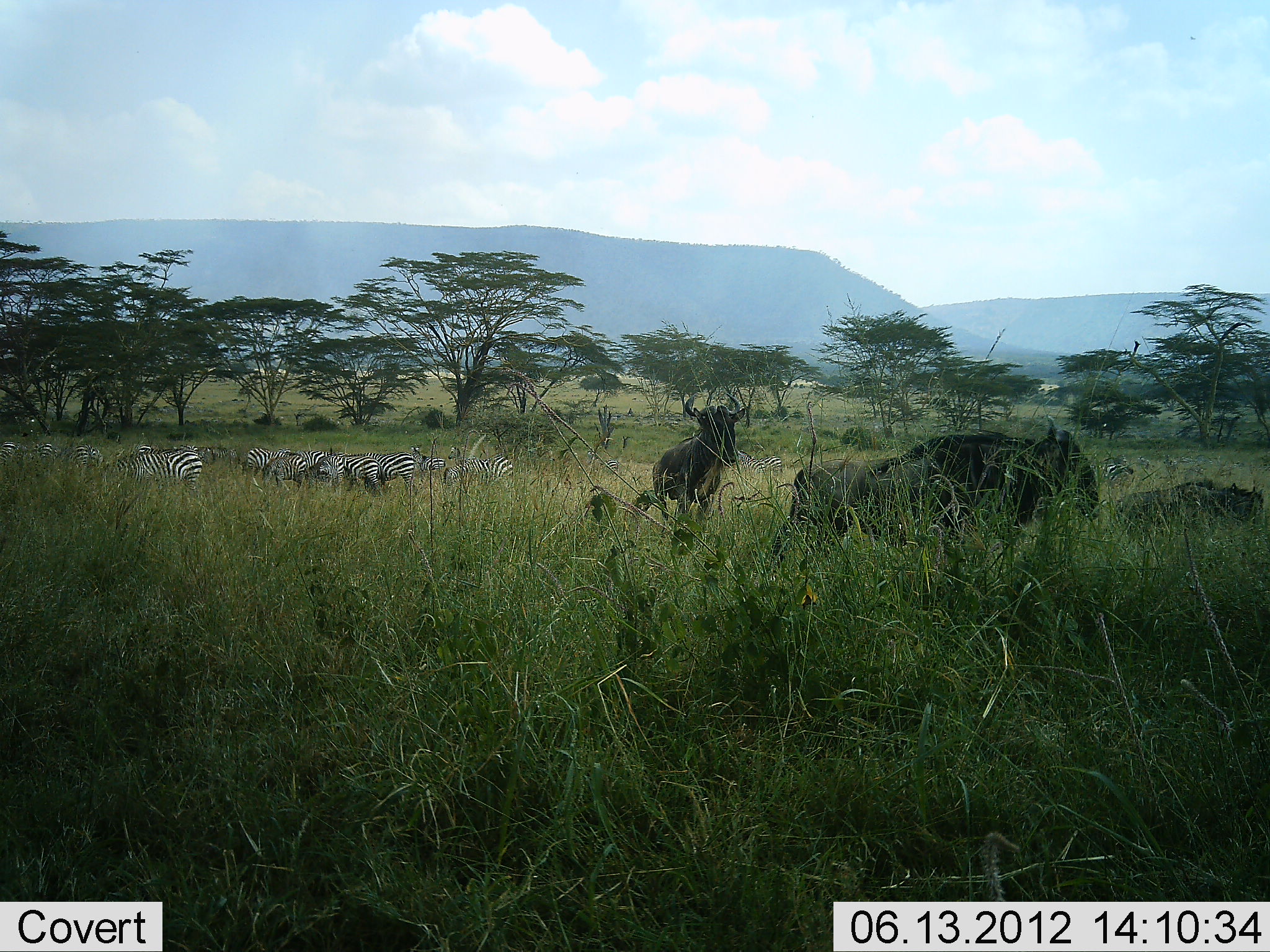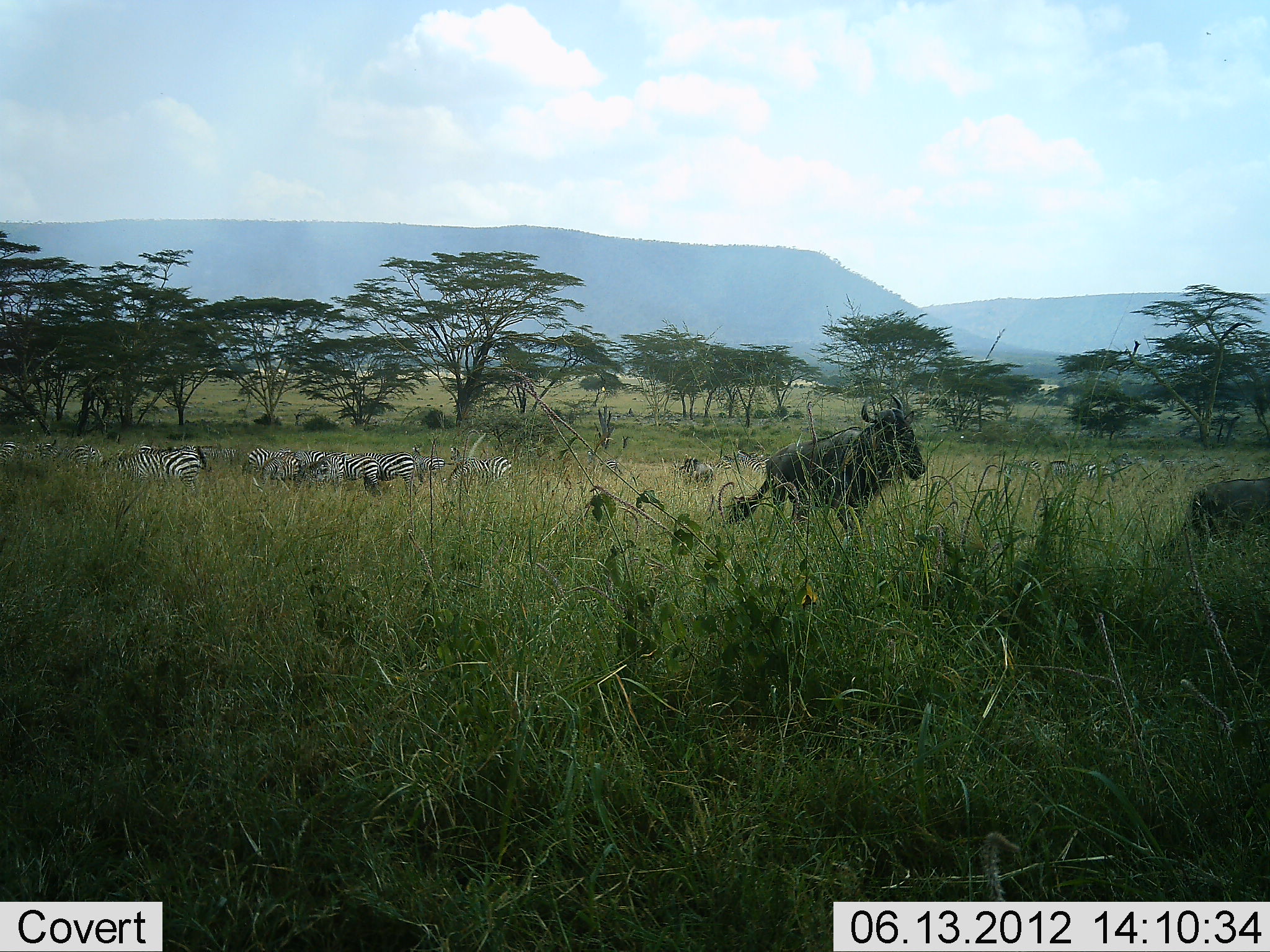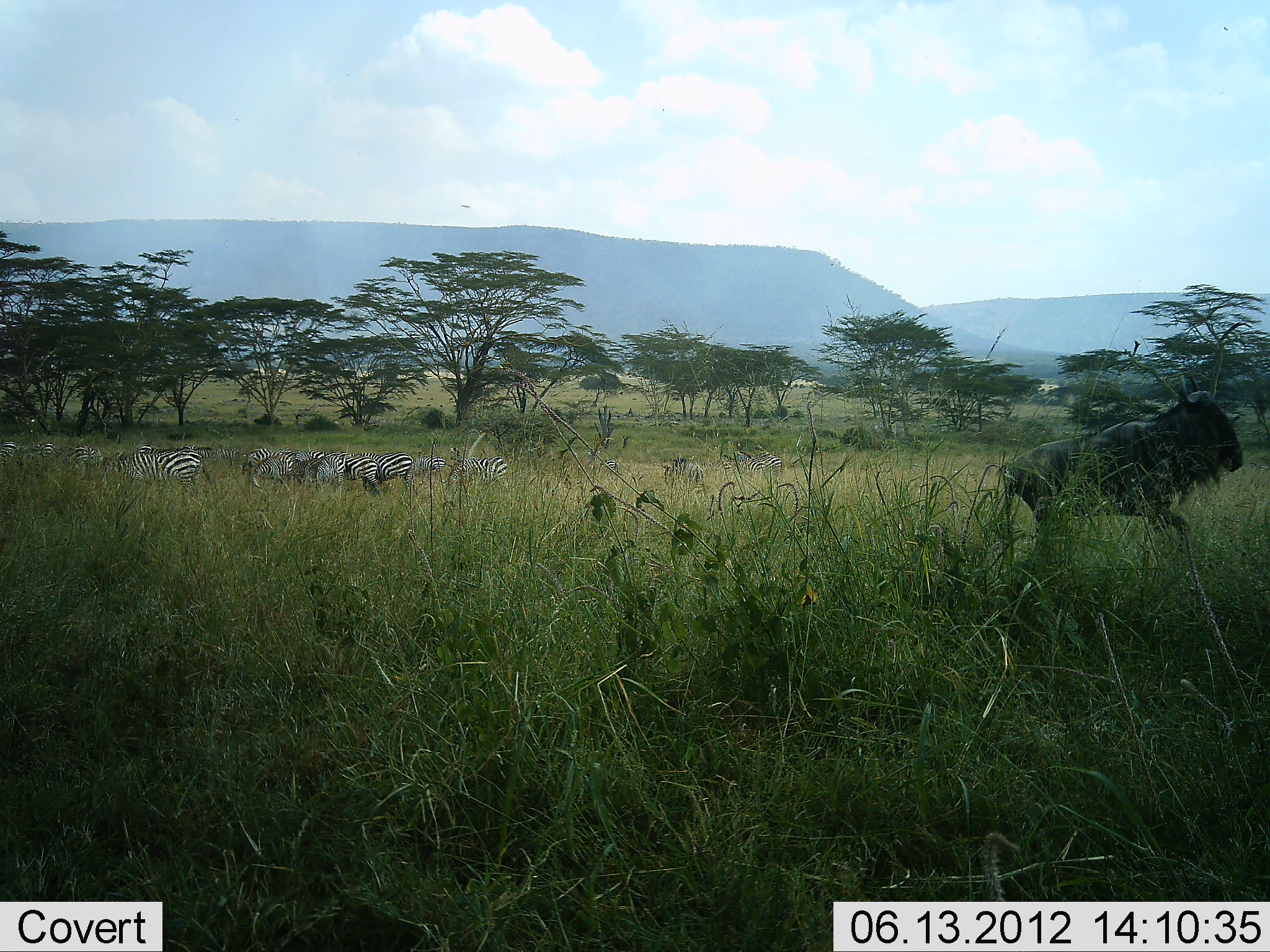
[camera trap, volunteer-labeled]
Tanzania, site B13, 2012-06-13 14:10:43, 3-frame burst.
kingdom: Animalia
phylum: Chordata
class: Mammalia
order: Artiodactyla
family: Bovidae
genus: Connochaetes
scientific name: Connochaetes taurinus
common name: blue wildebeest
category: wildebeest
Wildebeest (blue wildebeest) (Connochaetes taurinus), count 3. Behavior (volunteer vote fractions): standing 10%, resting 0%, moving 100%, interacting 0%. Young present (vote fraction): 10%. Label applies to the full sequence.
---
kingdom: Animalia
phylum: Chordata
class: Mammalia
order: Perissodactyla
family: Equidae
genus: Equus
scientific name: Equus quagga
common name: plains zebra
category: zebra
Zebra (plains zebra) (Equus quagga), count 11-50. Behavior (volunteer vote fractions): standing 70%, resting 10%, moving 10%, interacting 0%. Young present (vote fraction): 0%. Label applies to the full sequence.